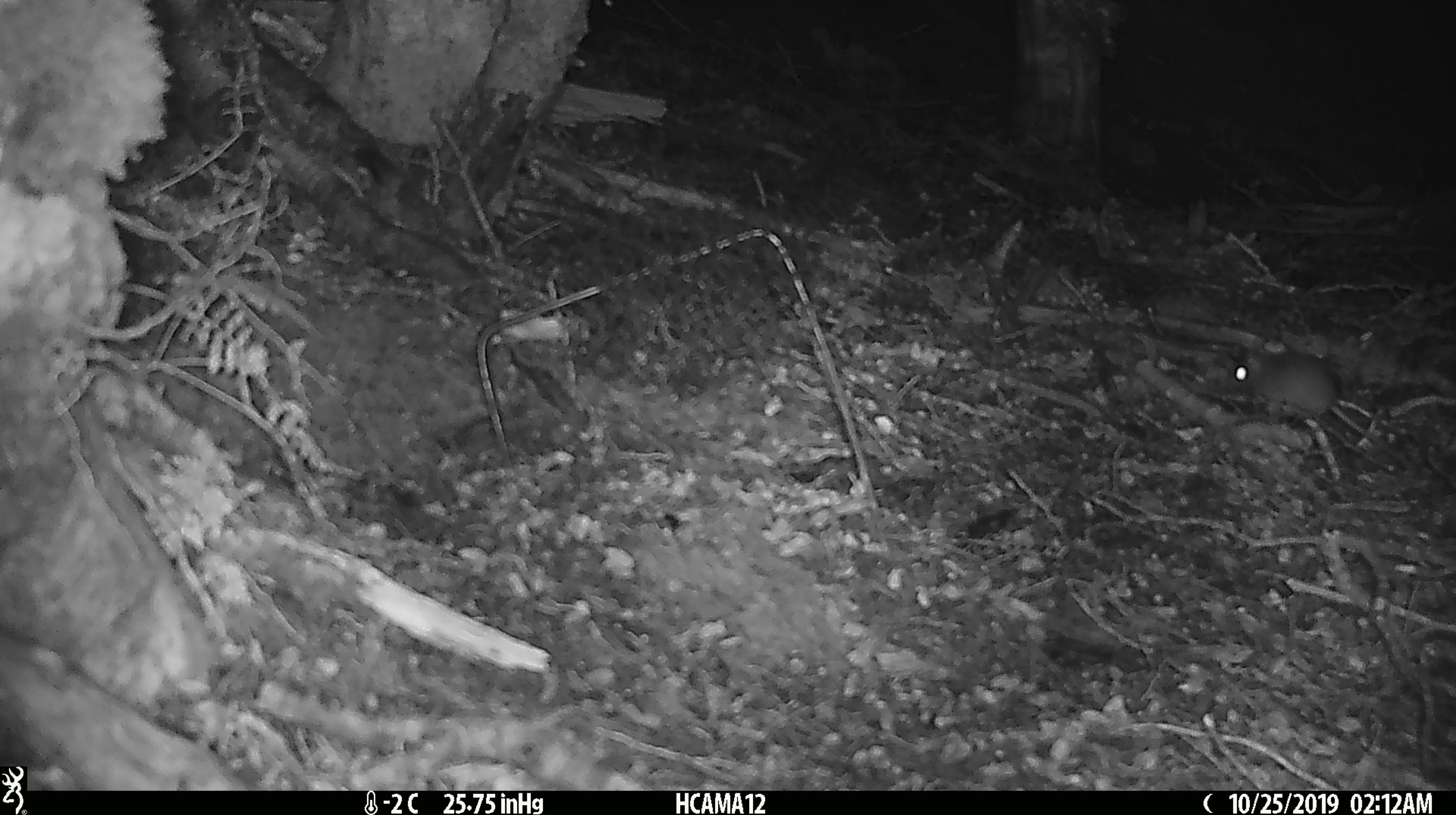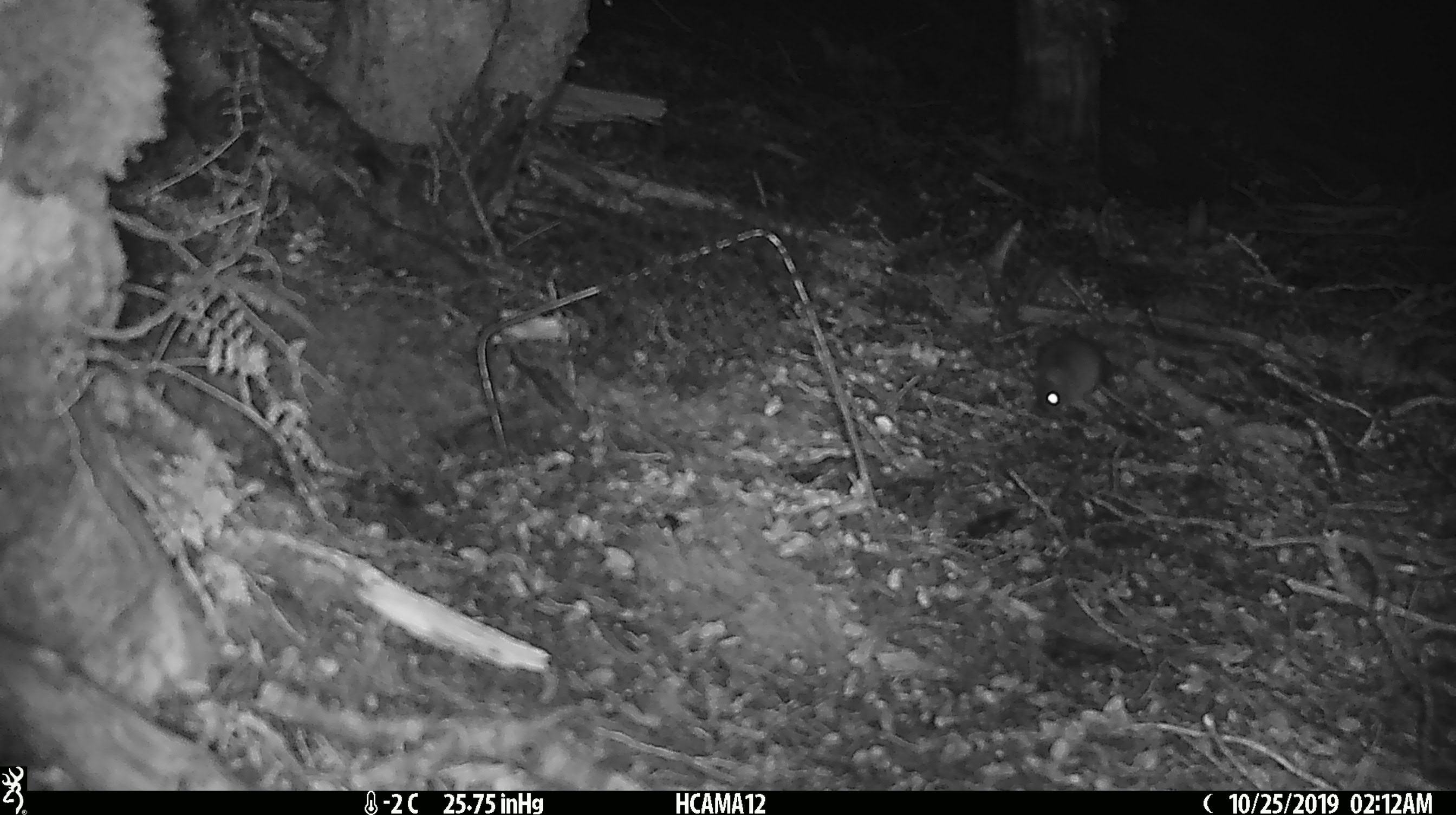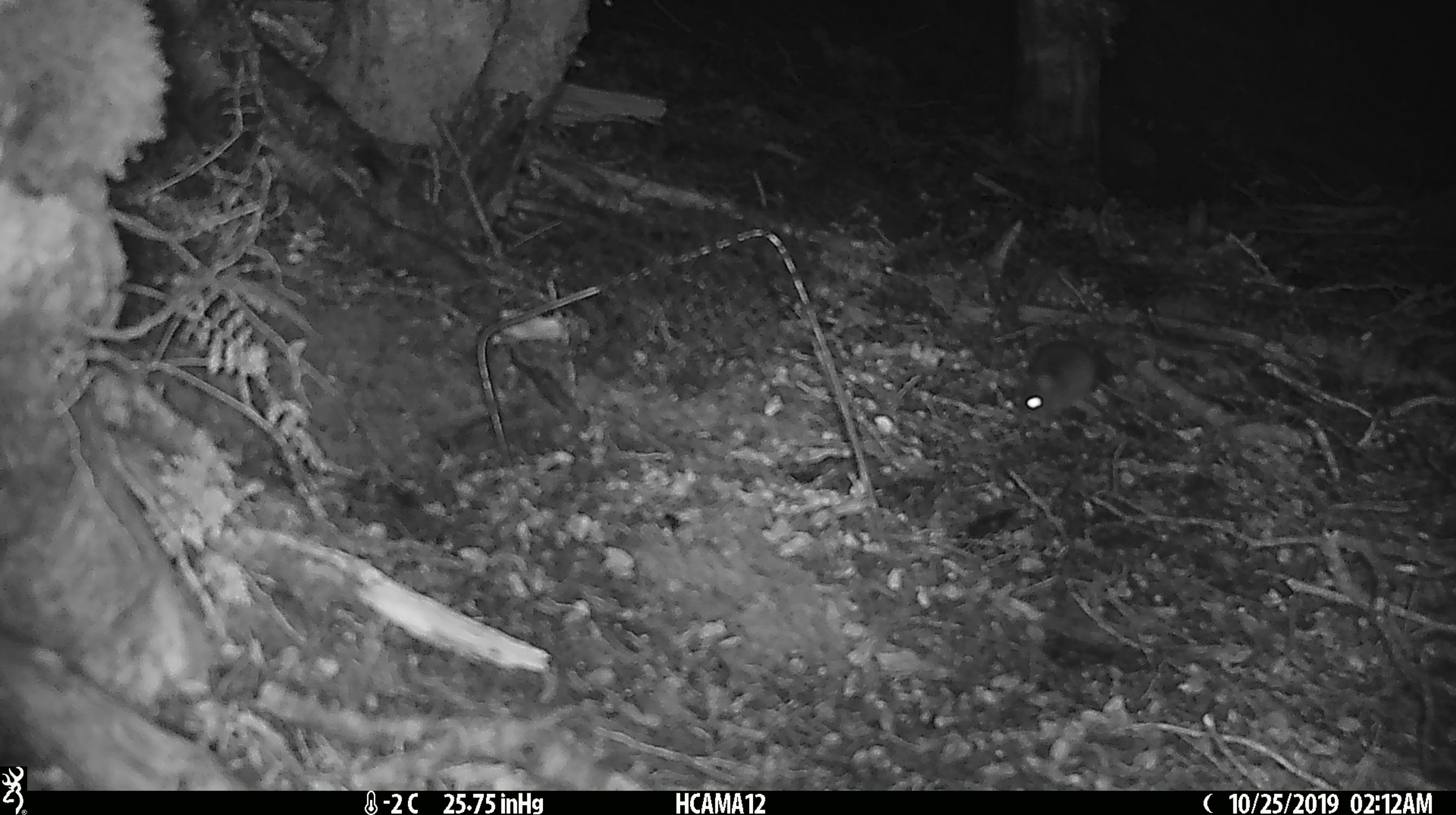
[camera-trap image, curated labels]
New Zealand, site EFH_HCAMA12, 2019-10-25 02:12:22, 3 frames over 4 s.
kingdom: Animalia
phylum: Chordata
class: Mammalia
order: Rodentia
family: Muridae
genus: Mus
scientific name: Mus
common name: mouse